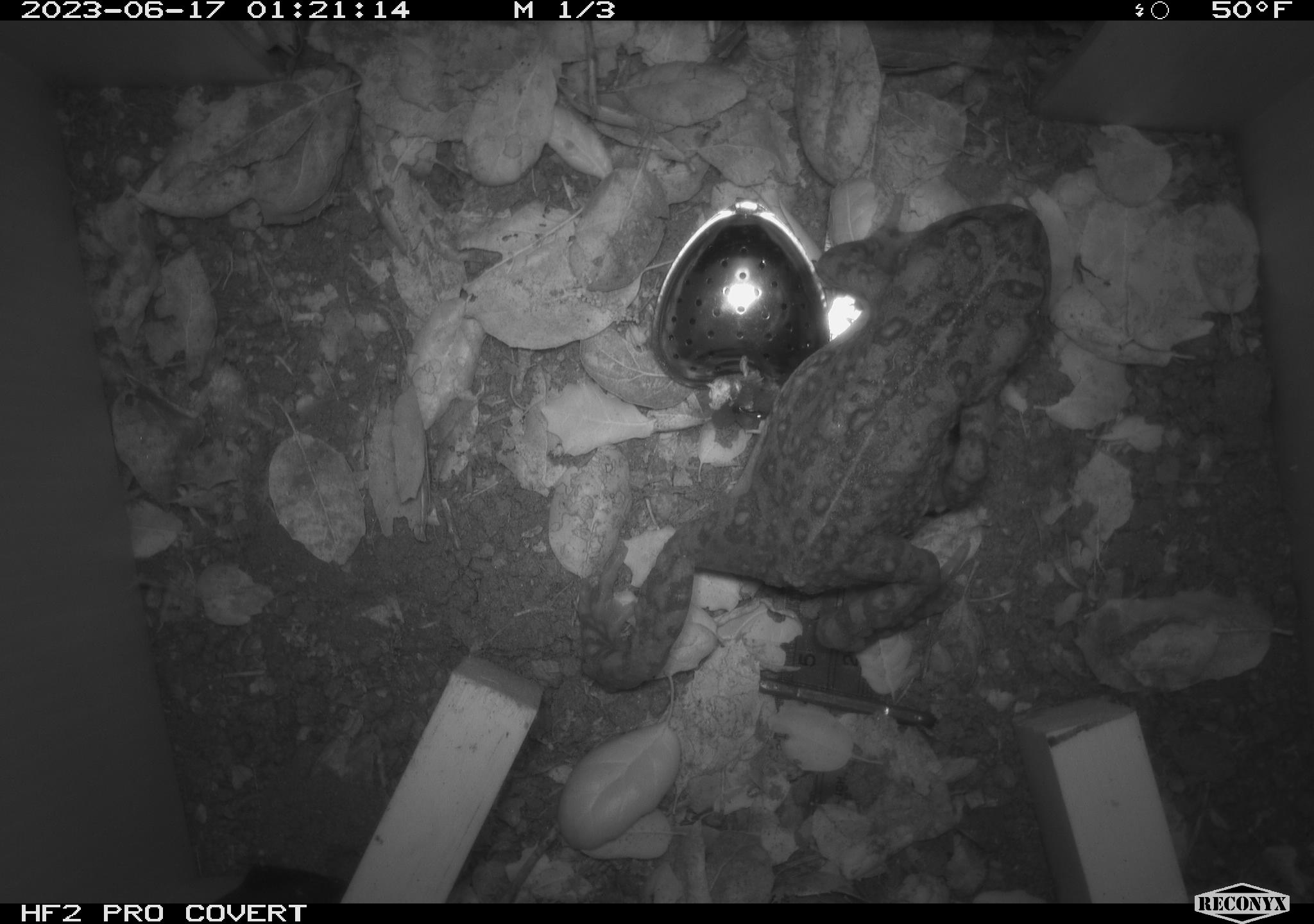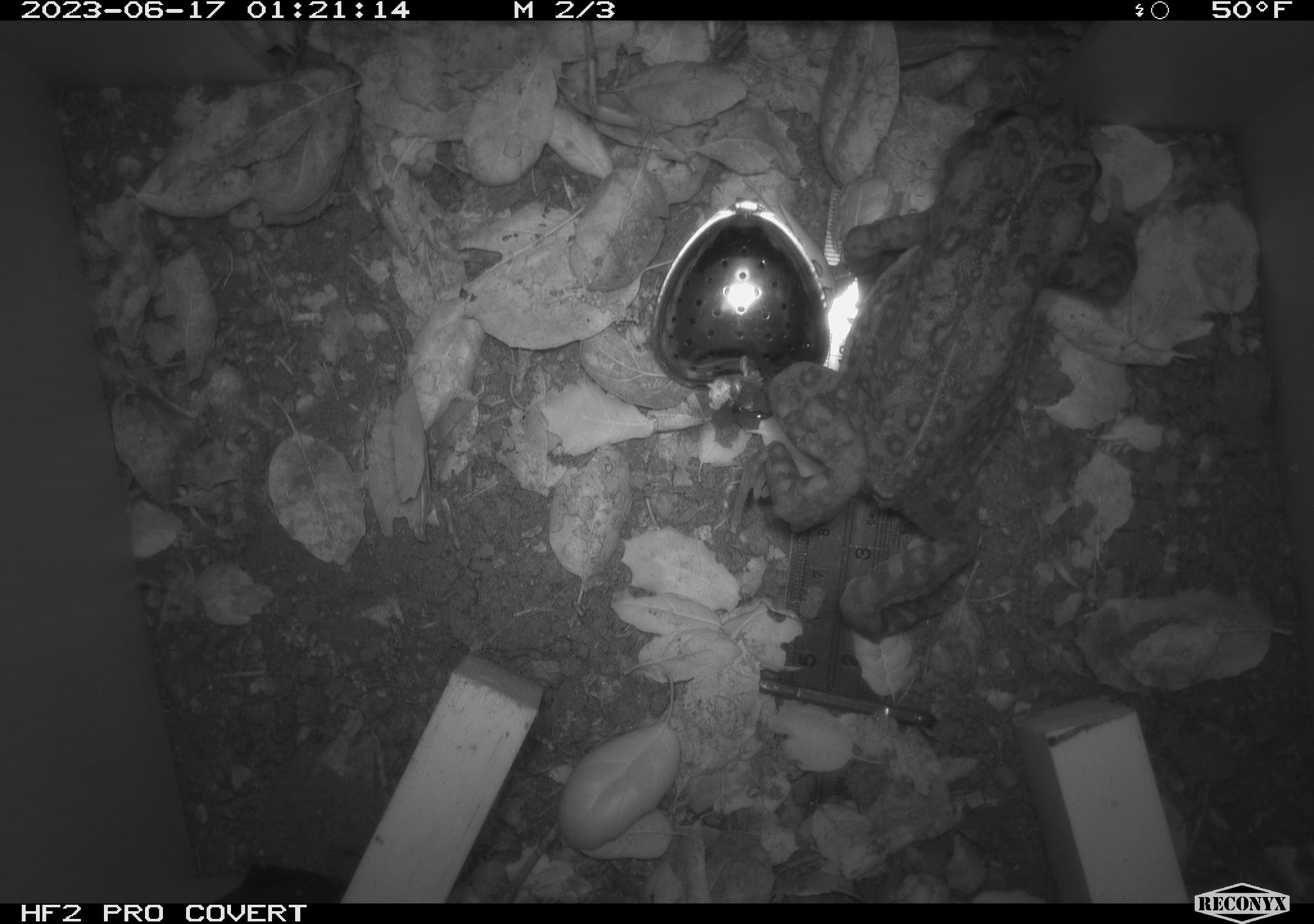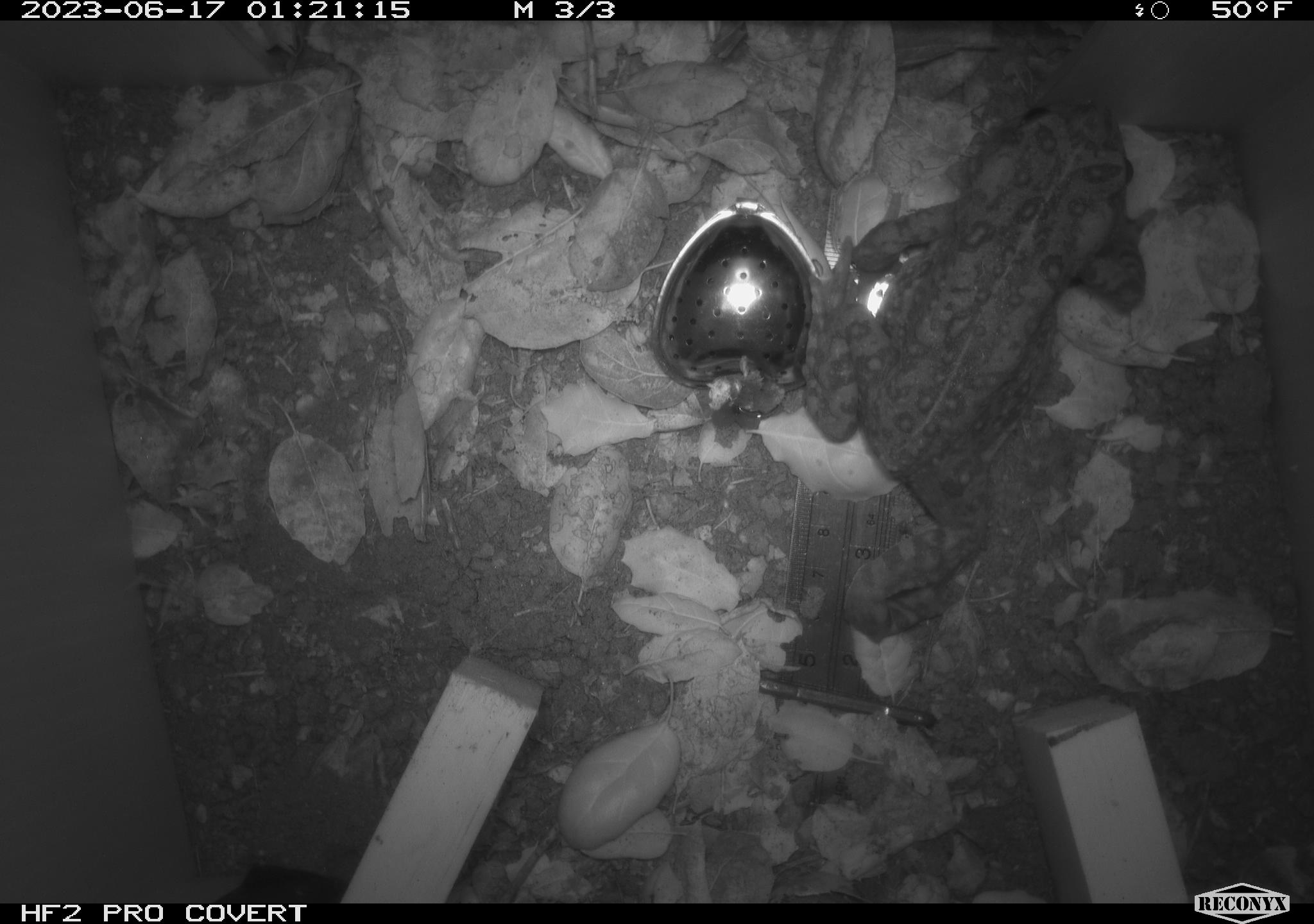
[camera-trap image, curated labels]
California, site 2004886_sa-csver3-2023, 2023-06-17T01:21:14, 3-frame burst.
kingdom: Animalia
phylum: Chordata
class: Amphibia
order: Anura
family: Bufonidae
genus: Anaxyrus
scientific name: Anaxyrus boreas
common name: western toad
Western toad (Anaxyrus boreas).